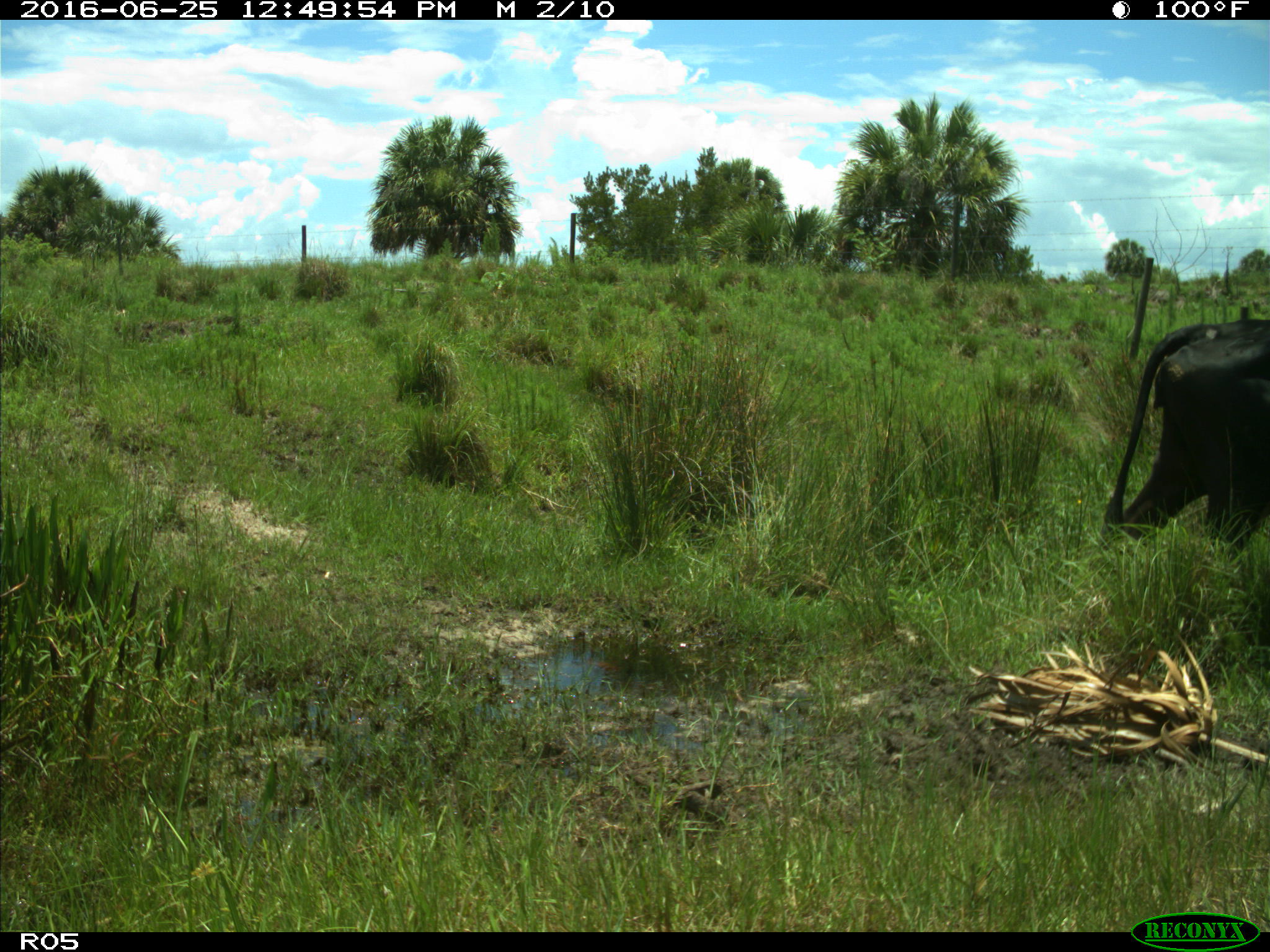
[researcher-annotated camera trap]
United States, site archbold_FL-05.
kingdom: Animalia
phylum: Chordata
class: Mammalia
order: Artiodactyla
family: Bovidae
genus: Bos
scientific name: Bos taurus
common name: domestic cow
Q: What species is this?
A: Bos taurus (domestic cow).